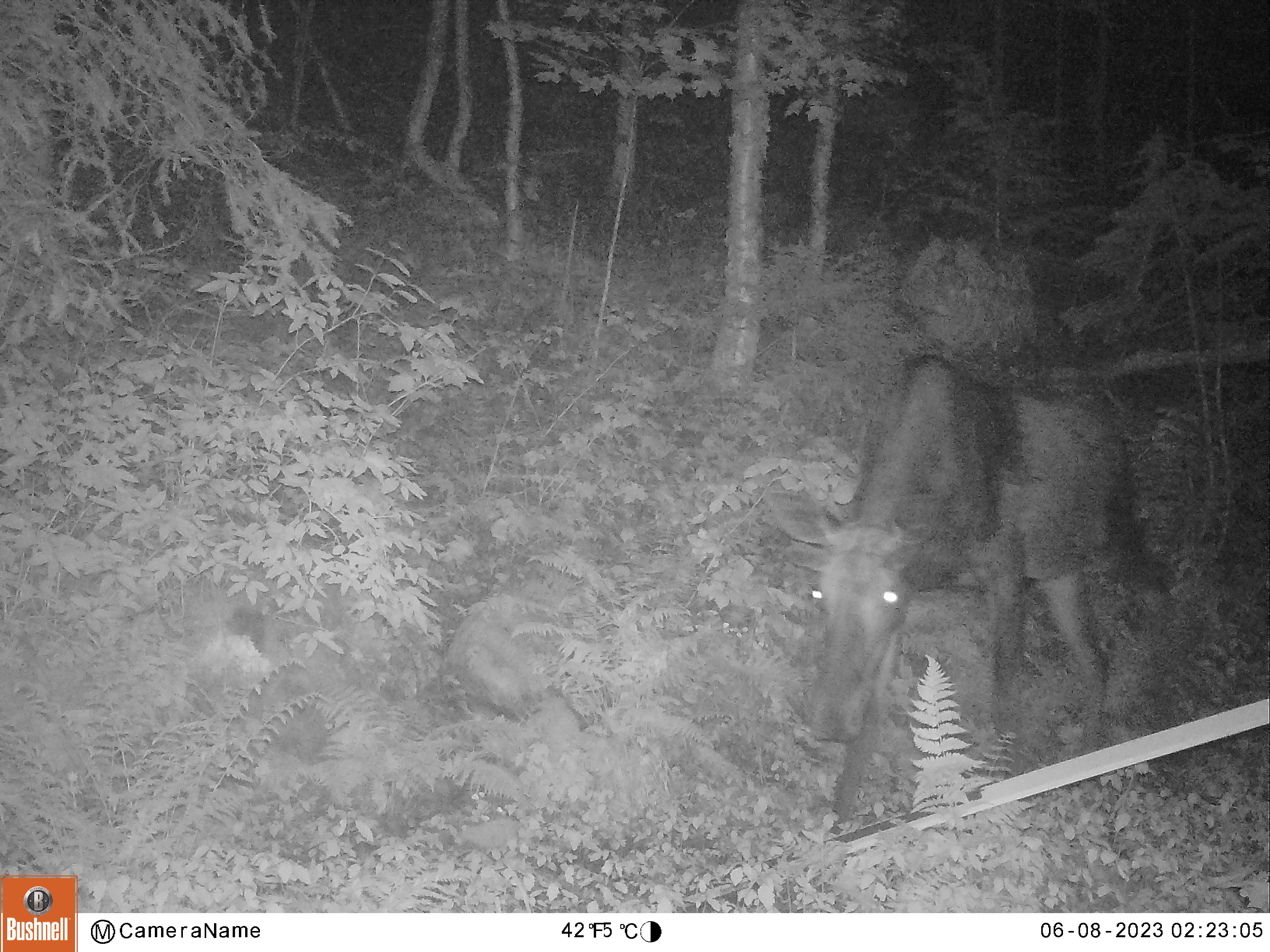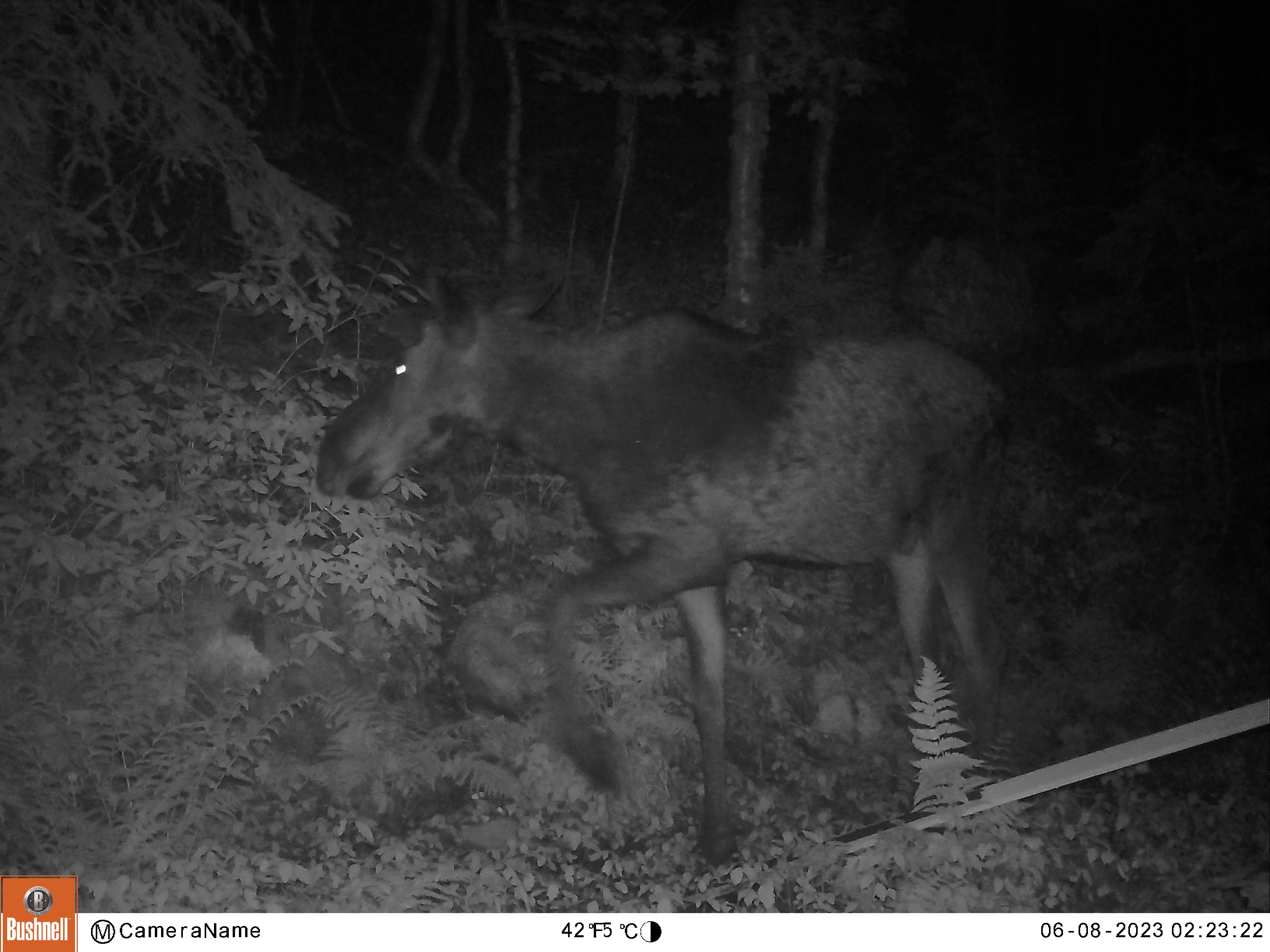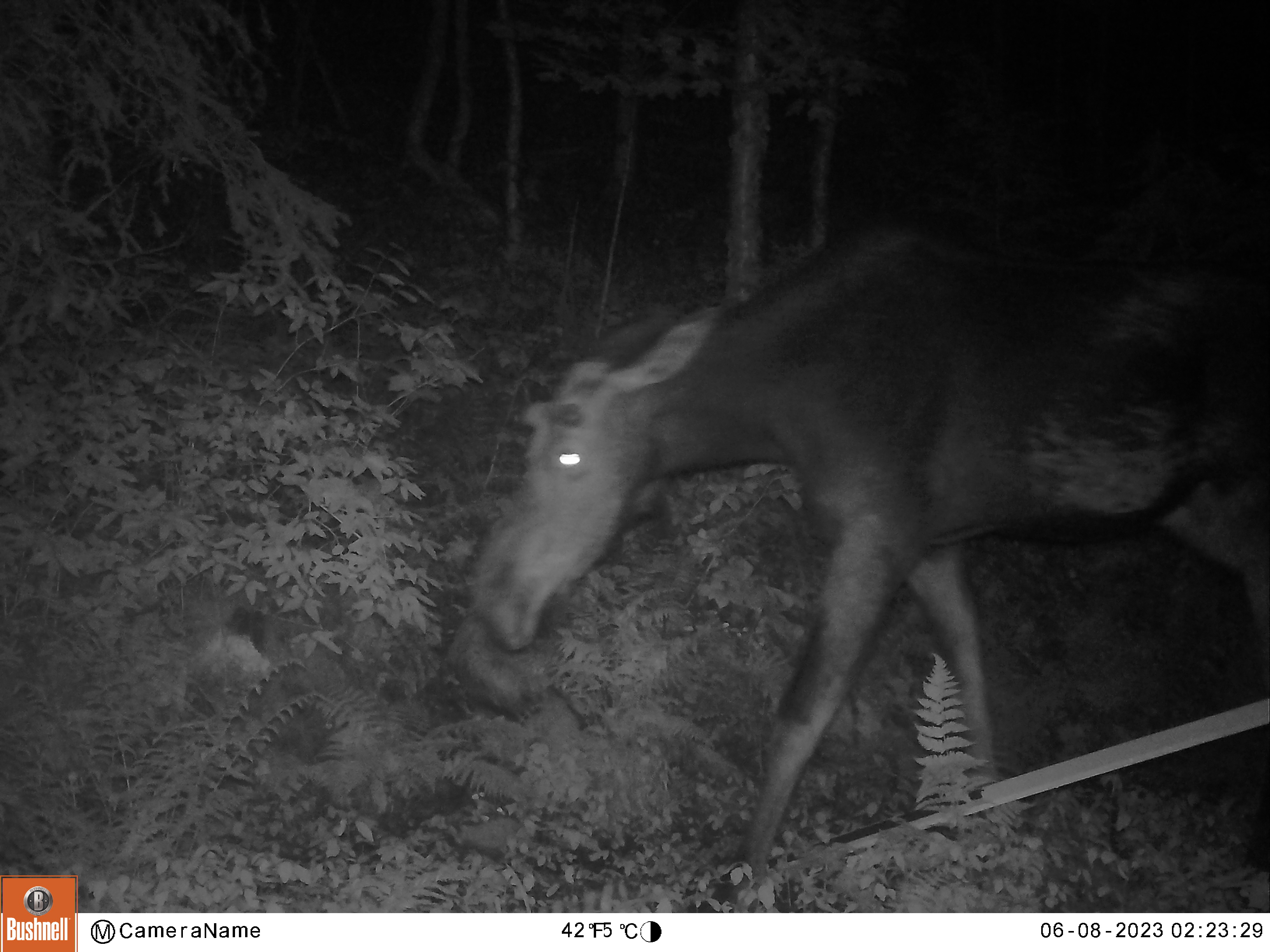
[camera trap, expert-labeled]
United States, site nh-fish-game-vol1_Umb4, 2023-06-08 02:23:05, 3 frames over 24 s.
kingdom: Animalia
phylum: Chordata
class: Mammalia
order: Artiodactyla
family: Cervidae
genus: Alces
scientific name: Alces alces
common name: moose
Moose (Alces alces).